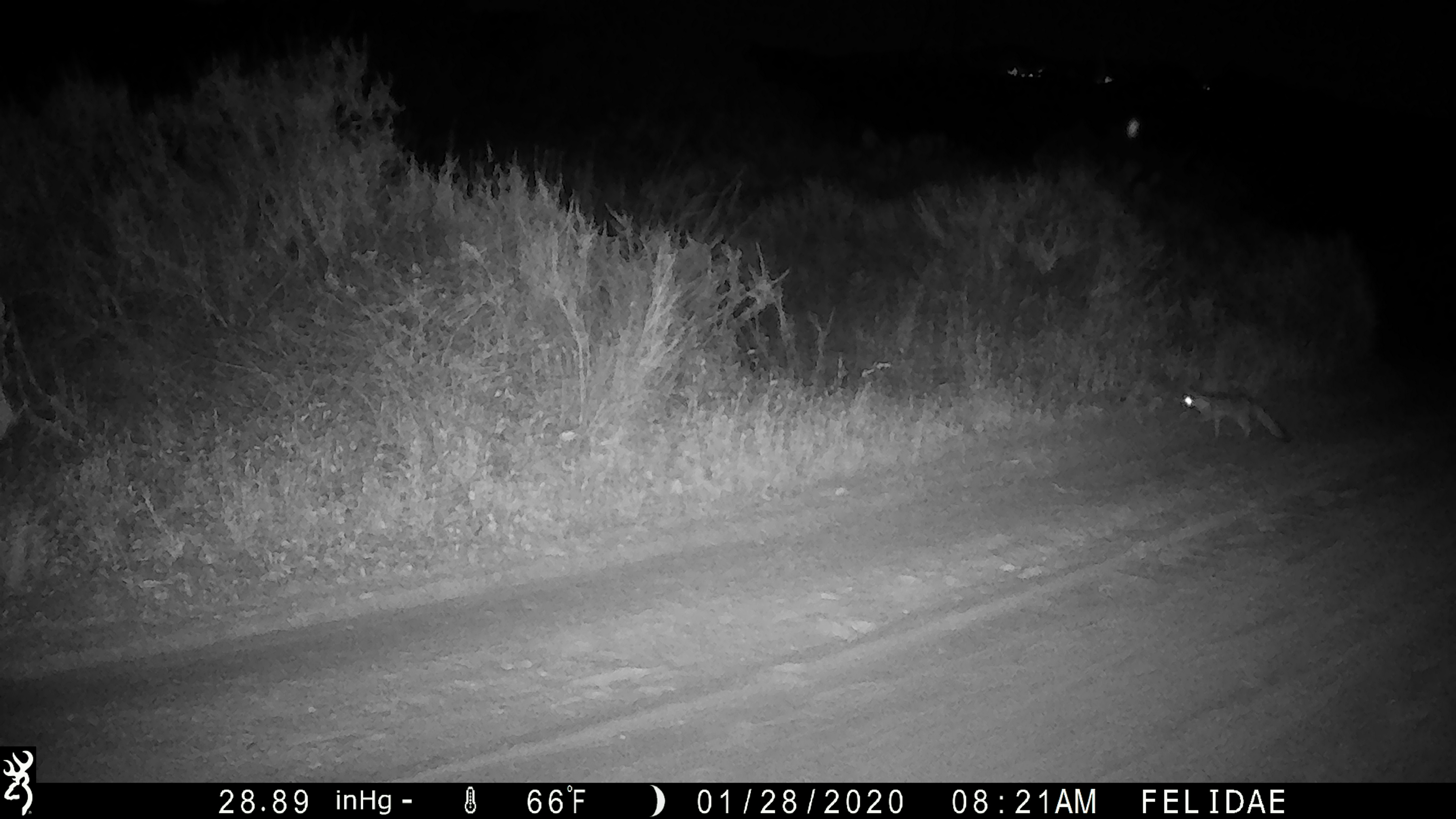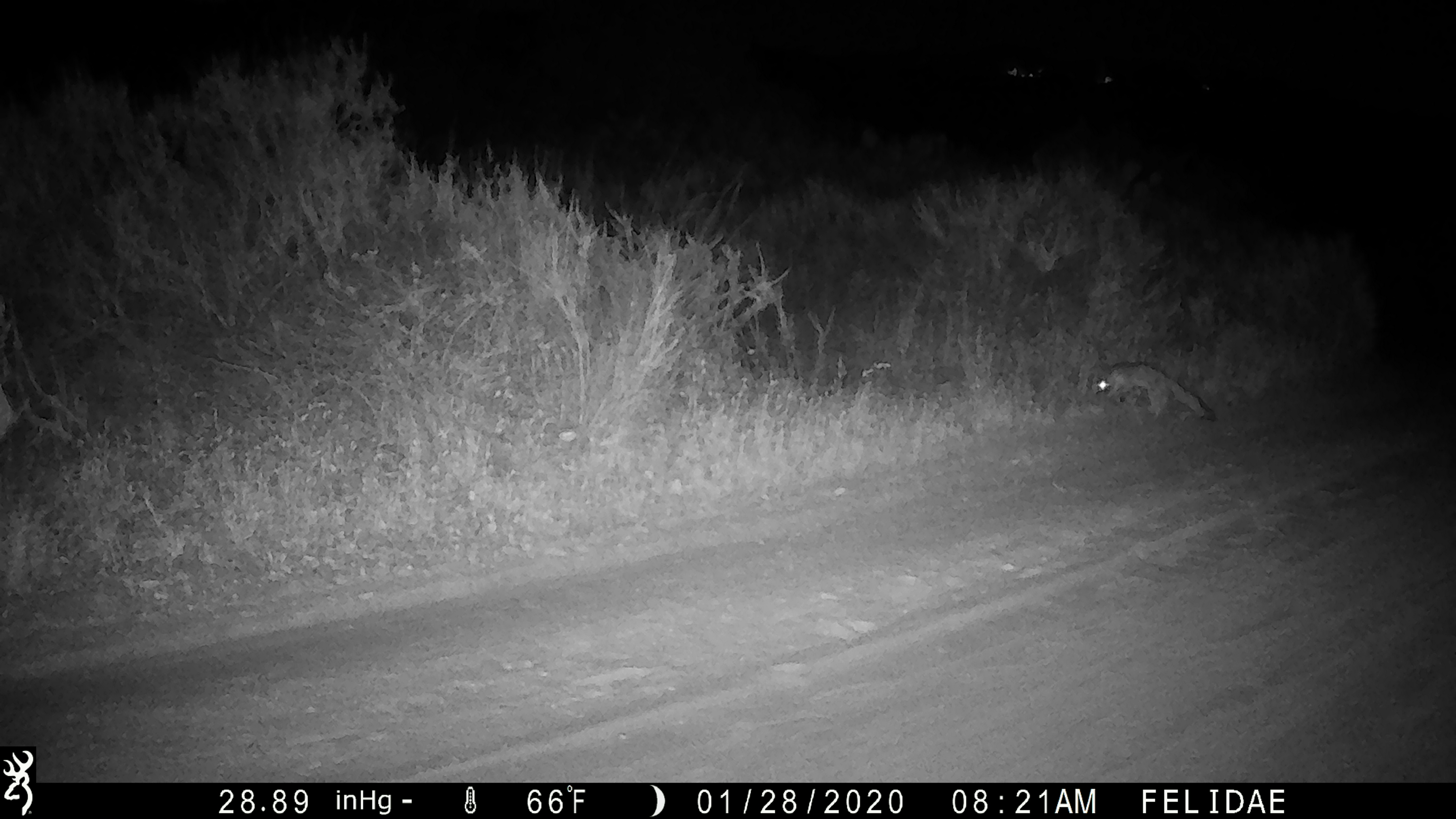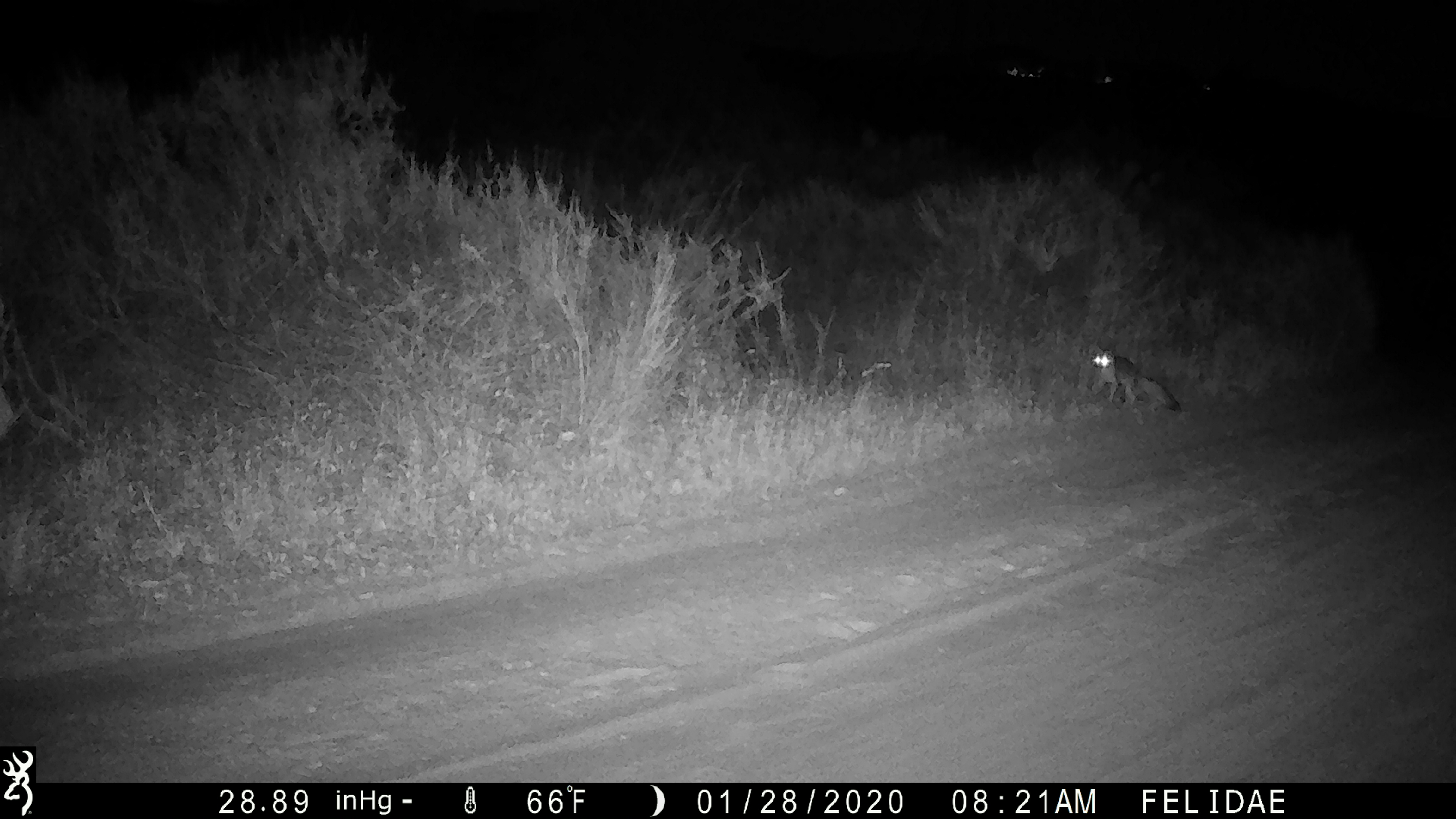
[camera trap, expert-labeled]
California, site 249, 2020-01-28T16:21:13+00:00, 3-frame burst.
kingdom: Animalia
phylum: Chordata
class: Mammalia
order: Carnivora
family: Canidae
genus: Urocyon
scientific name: Urocyon cinereoargenteus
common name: gray fox